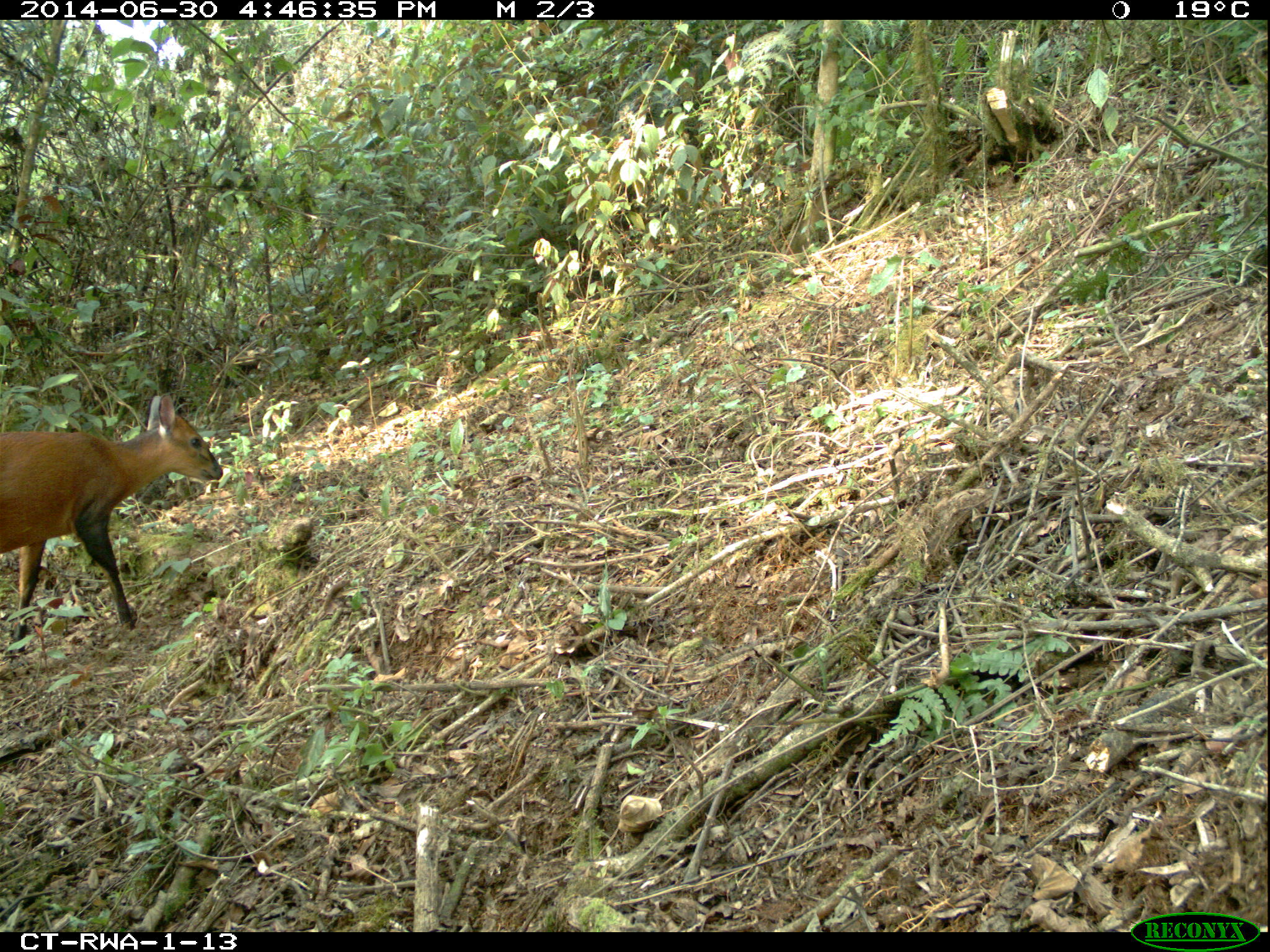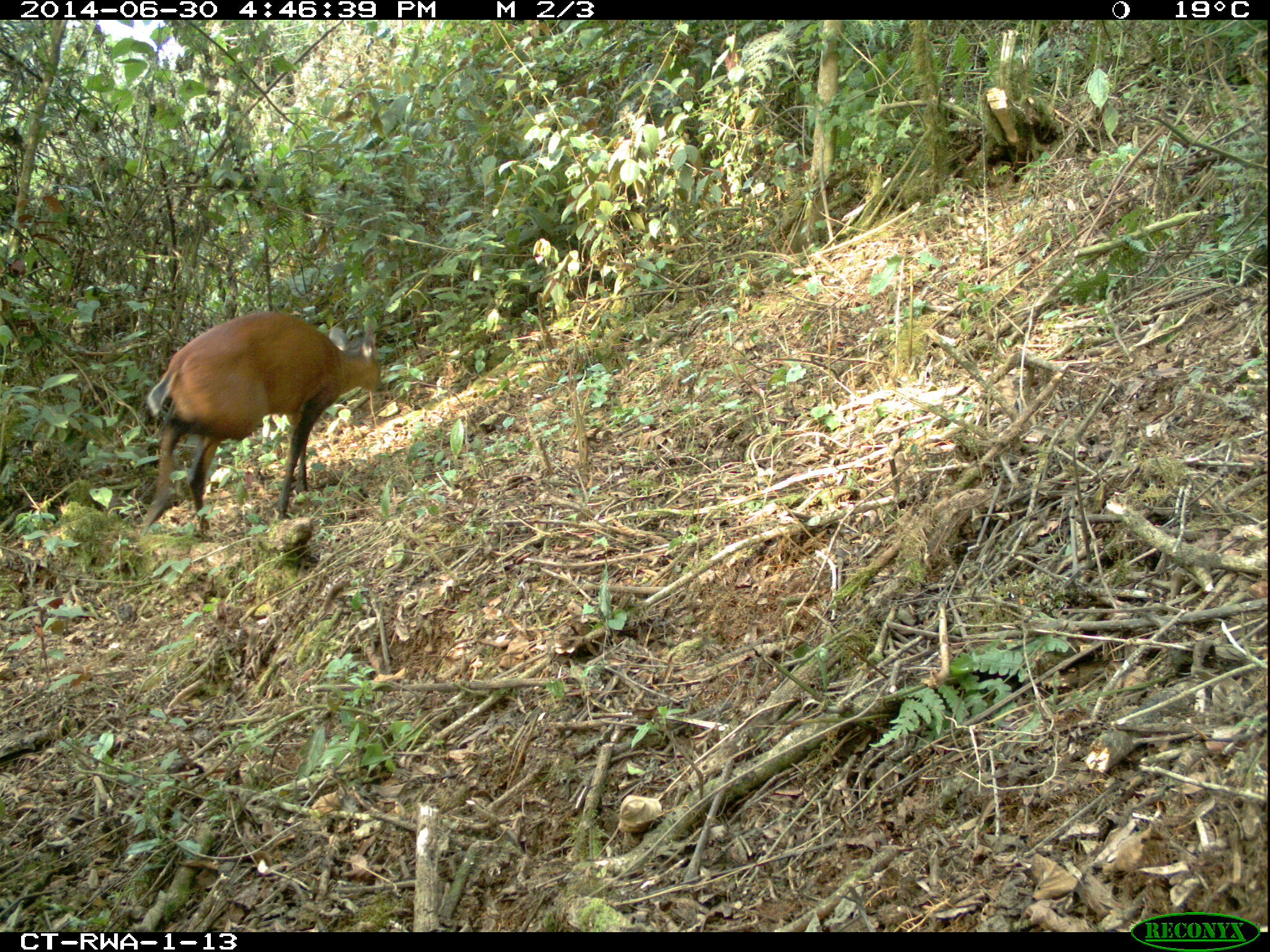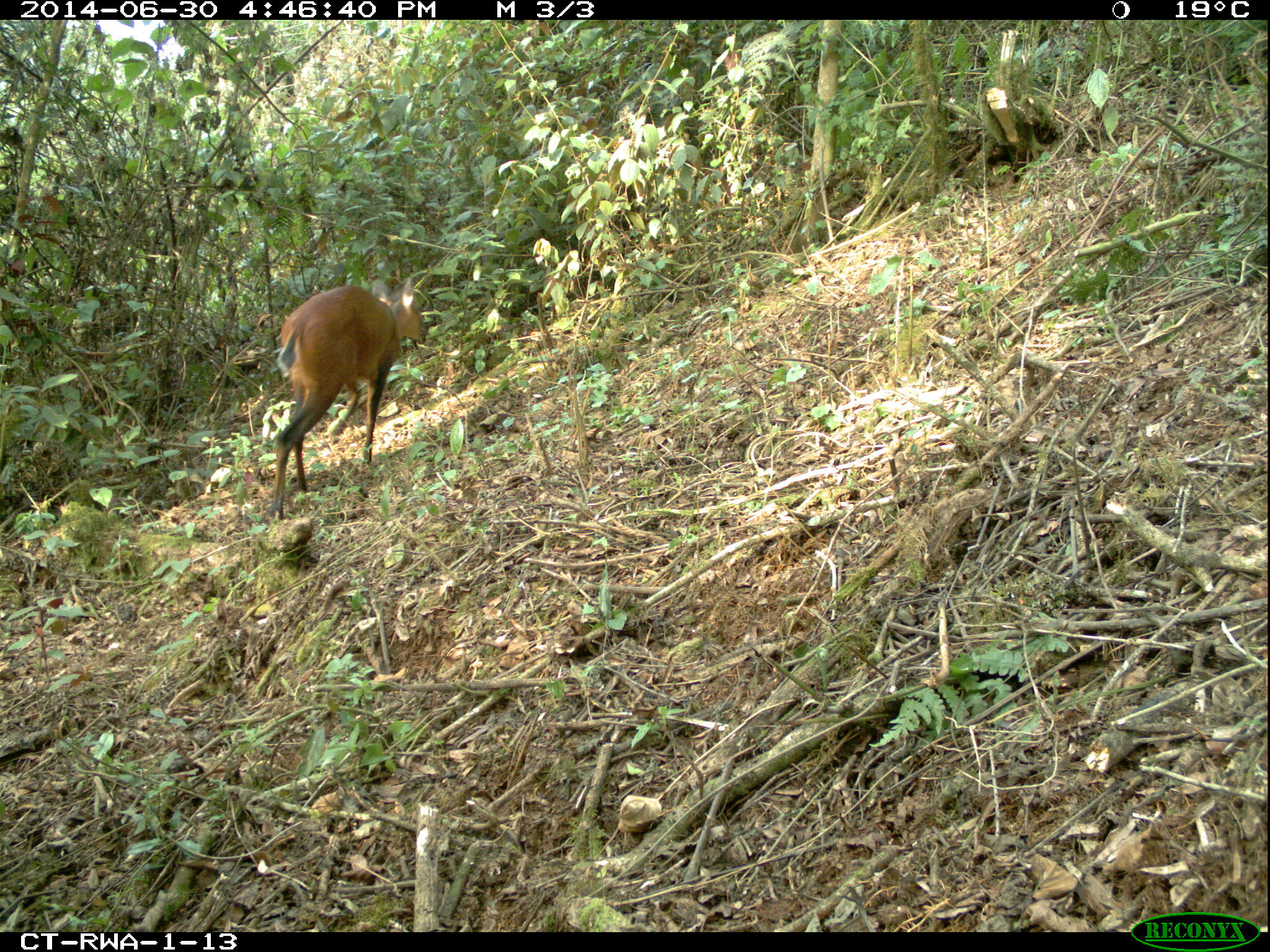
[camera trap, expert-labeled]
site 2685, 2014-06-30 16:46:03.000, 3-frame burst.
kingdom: Animalia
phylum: Chordata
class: Mammalia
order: Artiodactyla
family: Bovidae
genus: Cephalophus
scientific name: Cephalophus nigrifrons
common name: black-fronted duiker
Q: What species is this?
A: Cephalophus nigrifrons (black-fronted duiker).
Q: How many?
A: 1.